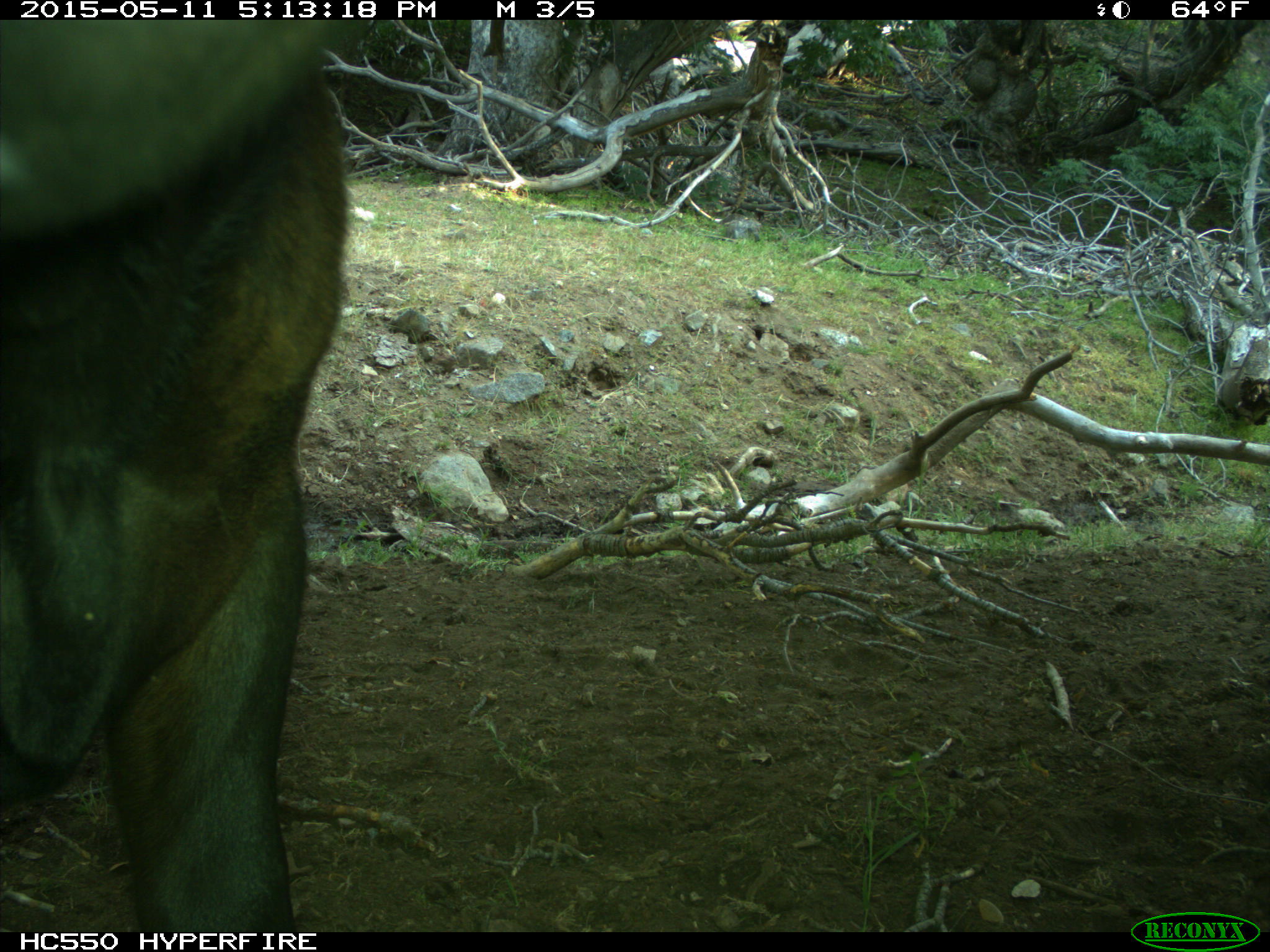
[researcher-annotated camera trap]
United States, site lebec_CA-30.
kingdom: Animalia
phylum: Chordata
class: Mammalia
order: Artiodactyla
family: Bovidae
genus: Bos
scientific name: Bos taurus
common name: domestic cow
Bos taurus (domestic cow).